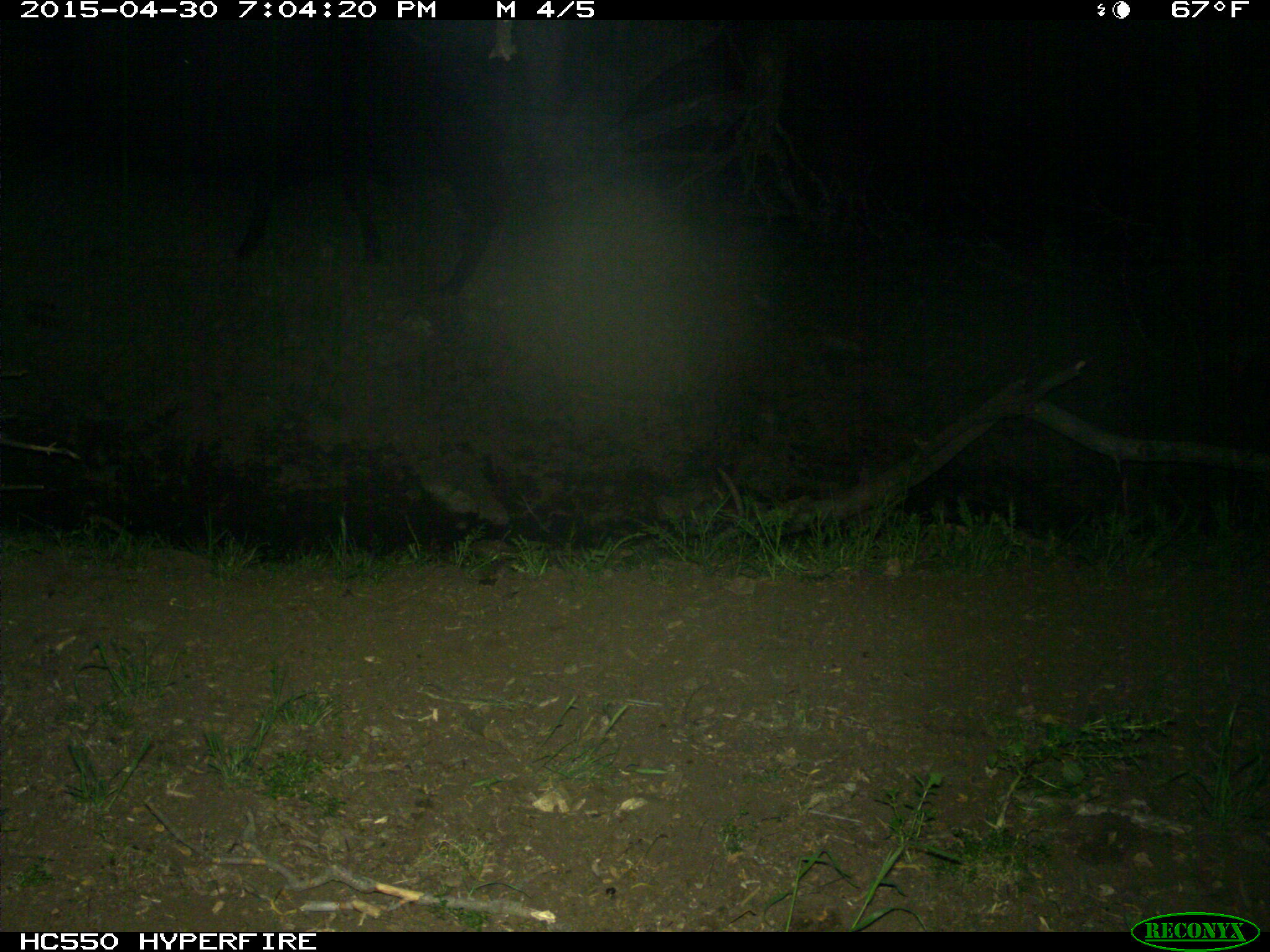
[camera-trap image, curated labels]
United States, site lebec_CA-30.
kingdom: Animalia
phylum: Chordata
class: Mammalia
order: Artiodactyla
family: Bovidae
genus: Bos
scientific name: Bos taurus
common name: domestic cow